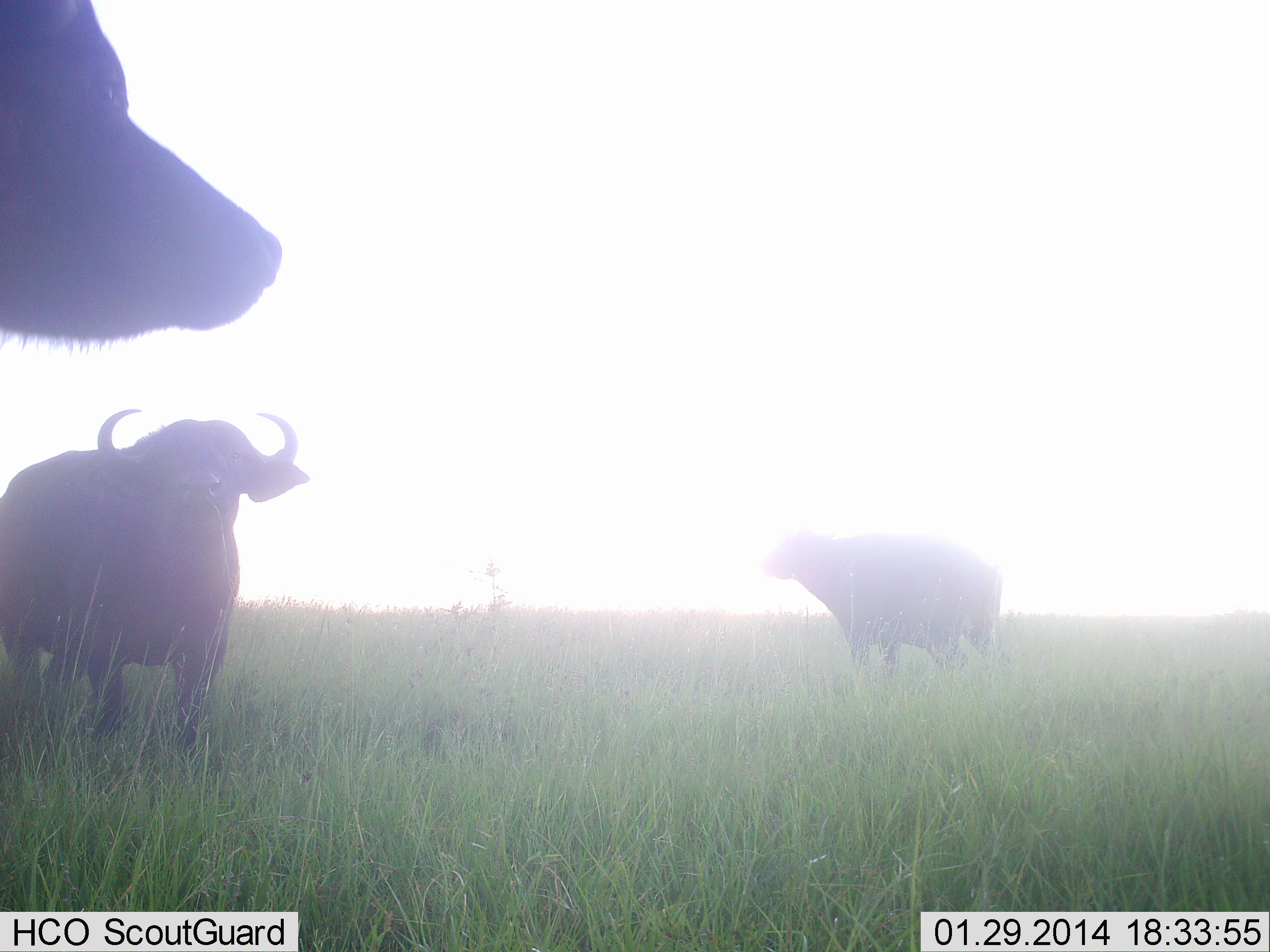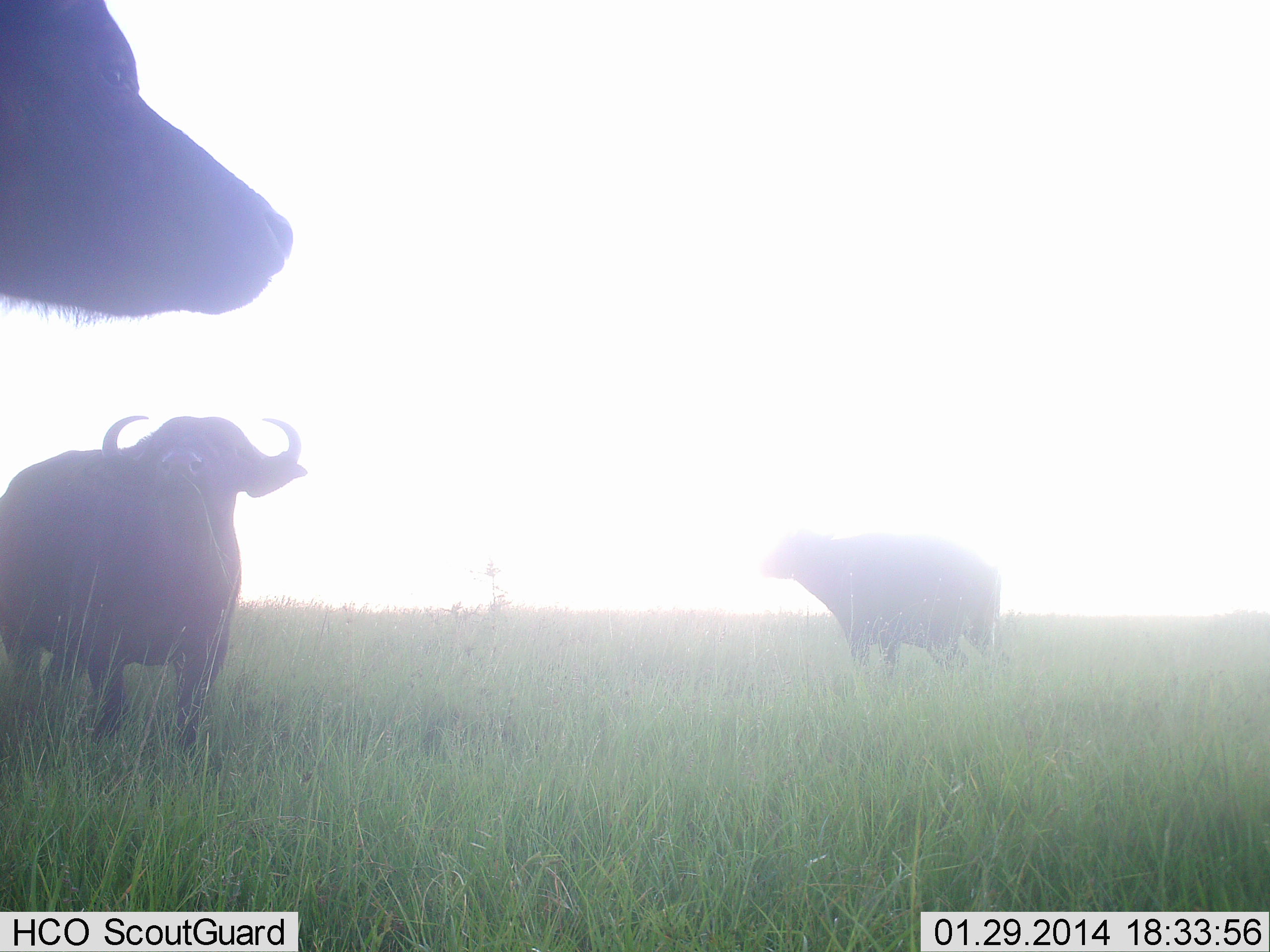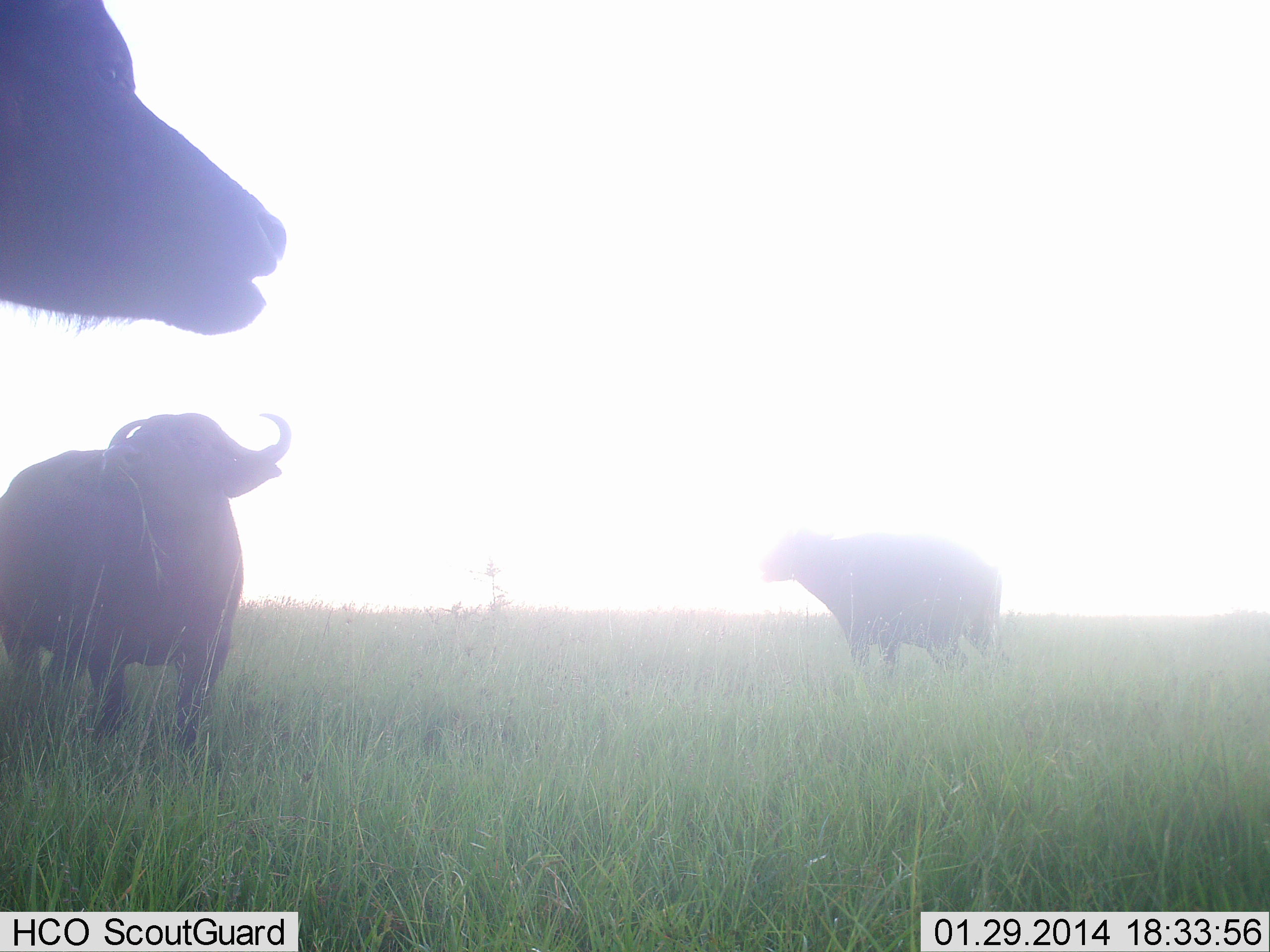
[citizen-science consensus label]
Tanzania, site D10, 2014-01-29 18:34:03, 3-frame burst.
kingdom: Animalia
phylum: Chordata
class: Mammalia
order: Artiodactyla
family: Bovidae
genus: Syncerus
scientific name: Syncerus caffer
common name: cape buffalo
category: buffalo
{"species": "buffalo (cape buffalo) (Syncerus caffer)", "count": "3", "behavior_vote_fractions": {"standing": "90%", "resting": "0%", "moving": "10%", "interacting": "0%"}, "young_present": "0%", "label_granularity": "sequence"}